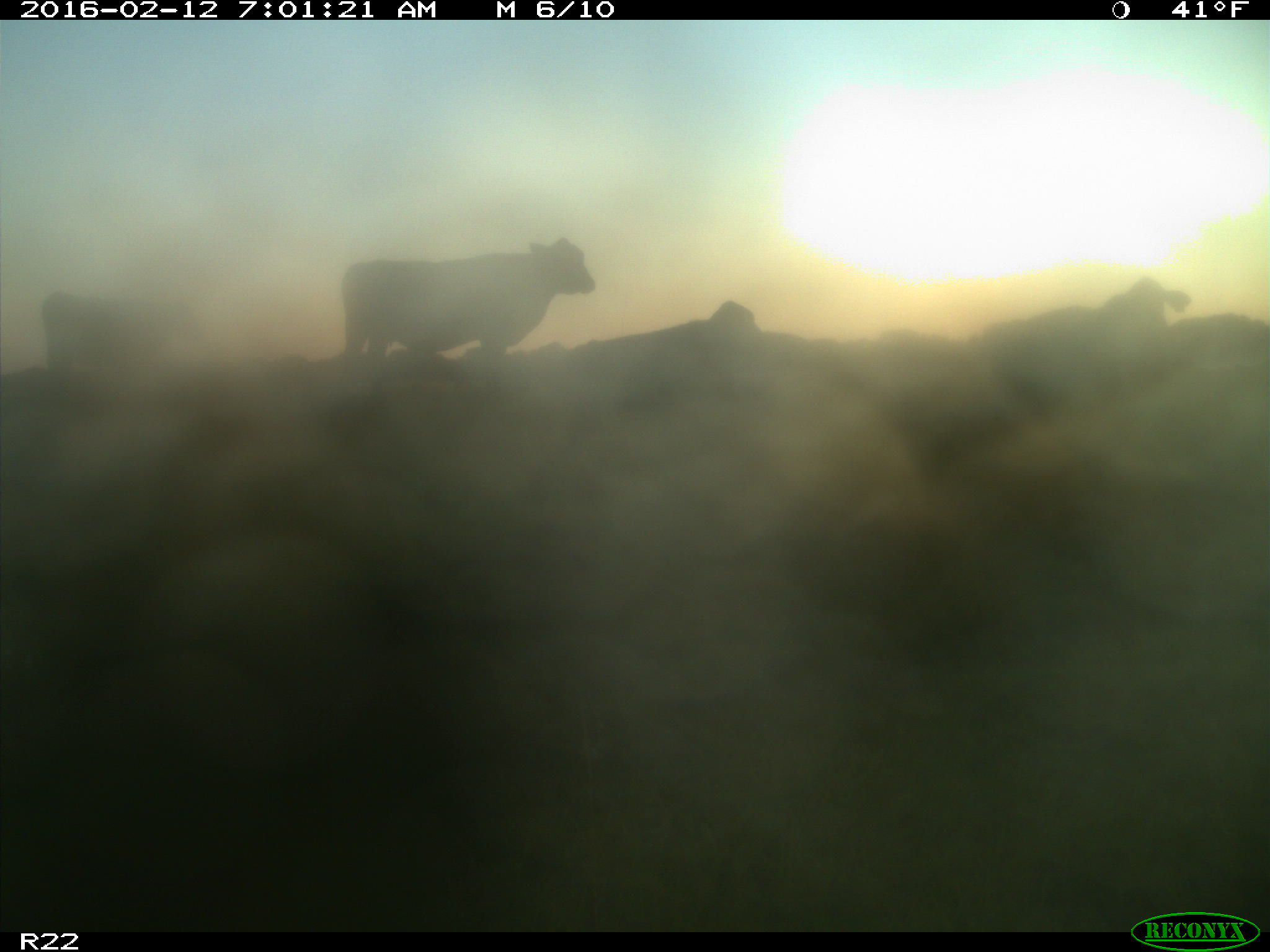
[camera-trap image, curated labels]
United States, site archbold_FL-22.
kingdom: Animalia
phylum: Chordata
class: Mammalia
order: Artiodactyla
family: Bovidae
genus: Bos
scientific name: Bos taurus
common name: domestic cow